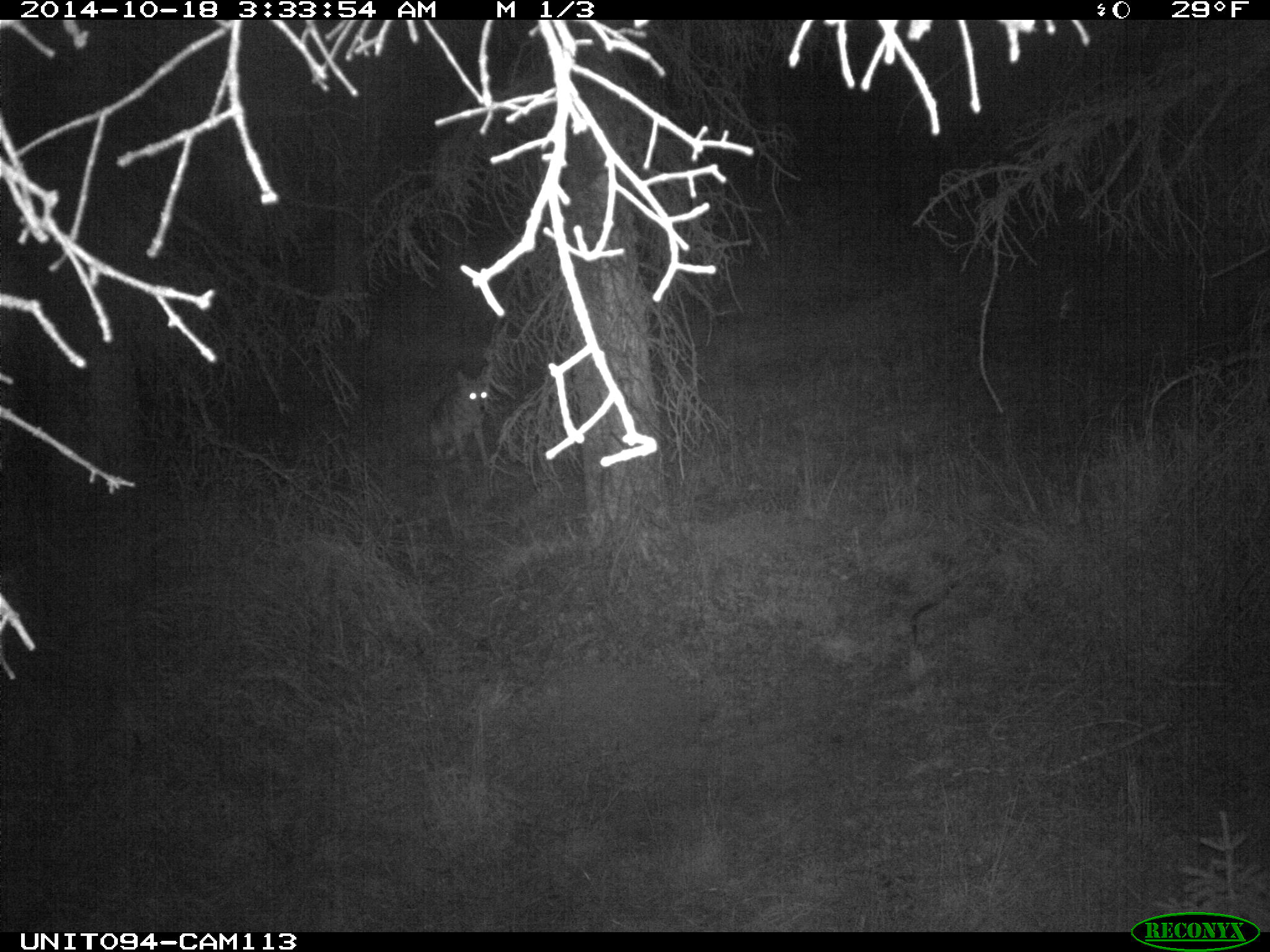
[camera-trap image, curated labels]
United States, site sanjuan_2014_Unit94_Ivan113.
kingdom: Animalia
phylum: Chordata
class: Mammalia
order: Carnivora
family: Canidae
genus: Canis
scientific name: Canis latrans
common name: coyote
Canis latrans (coyote).